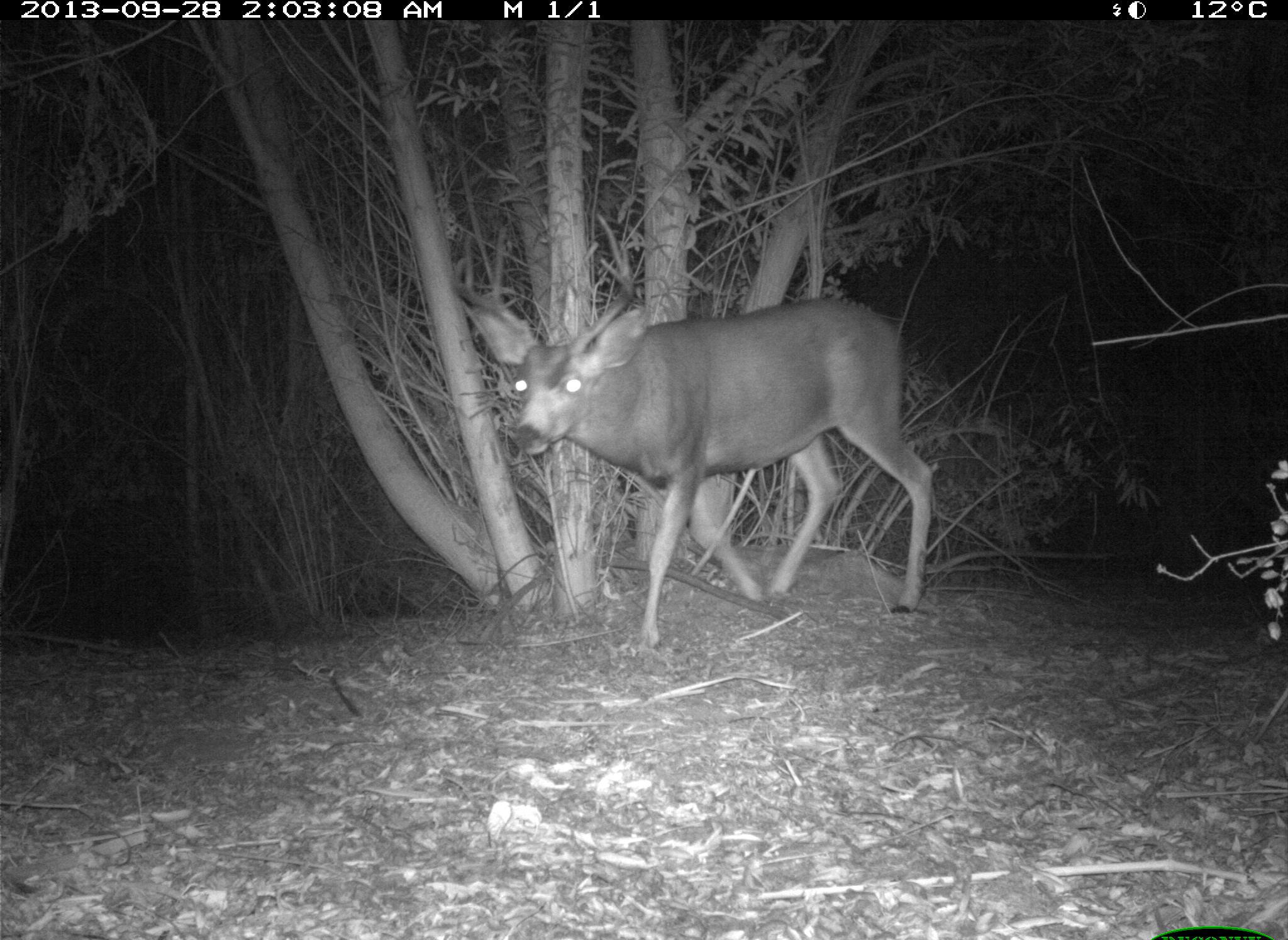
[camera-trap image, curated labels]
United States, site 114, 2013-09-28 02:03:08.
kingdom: Animalia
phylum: Chordata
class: Mammalia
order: Artiodactyla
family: Cervidae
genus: Odocoileus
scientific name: Odocoileus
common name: deer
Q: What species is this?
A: Deer (Odocoileus).